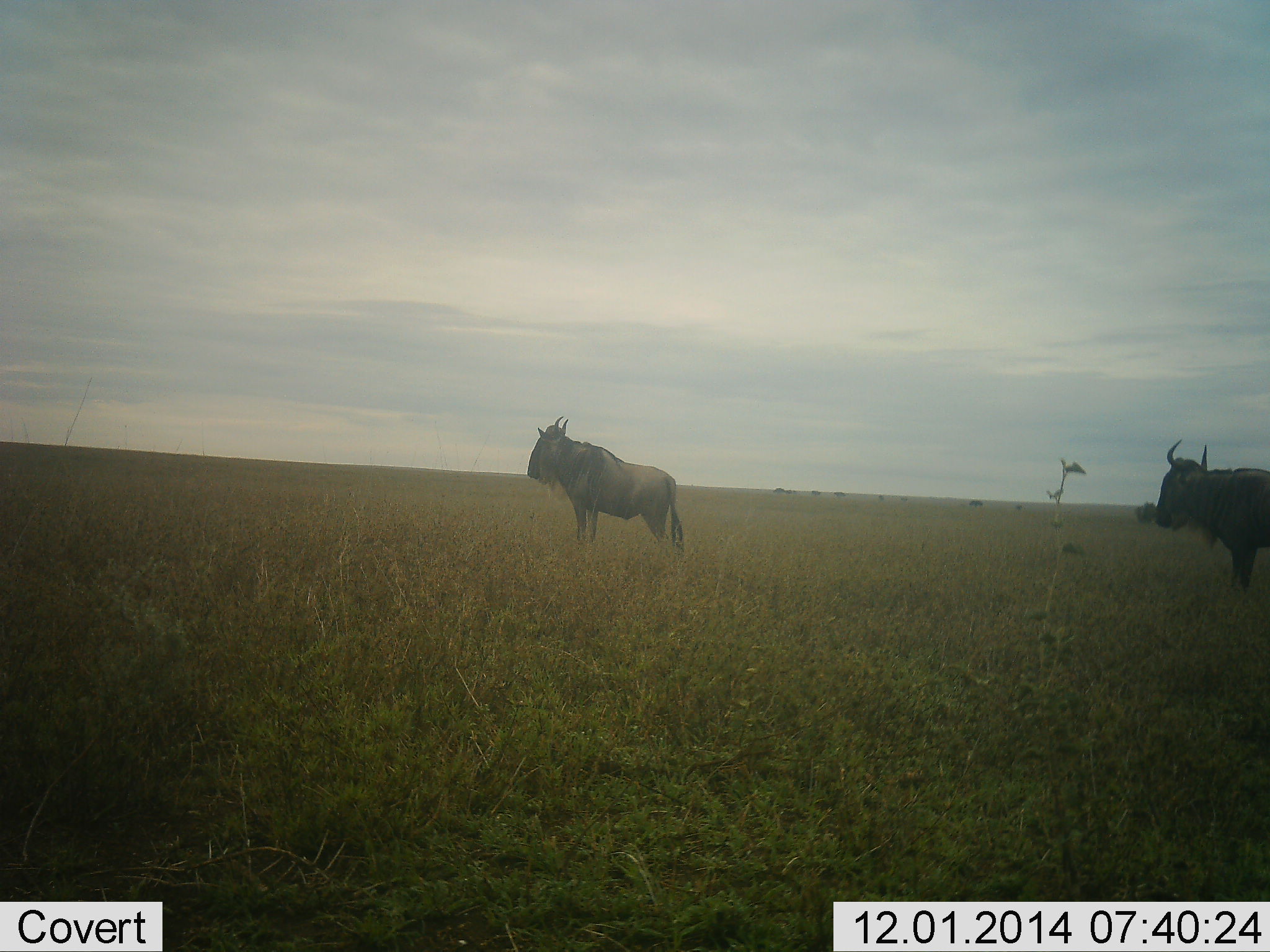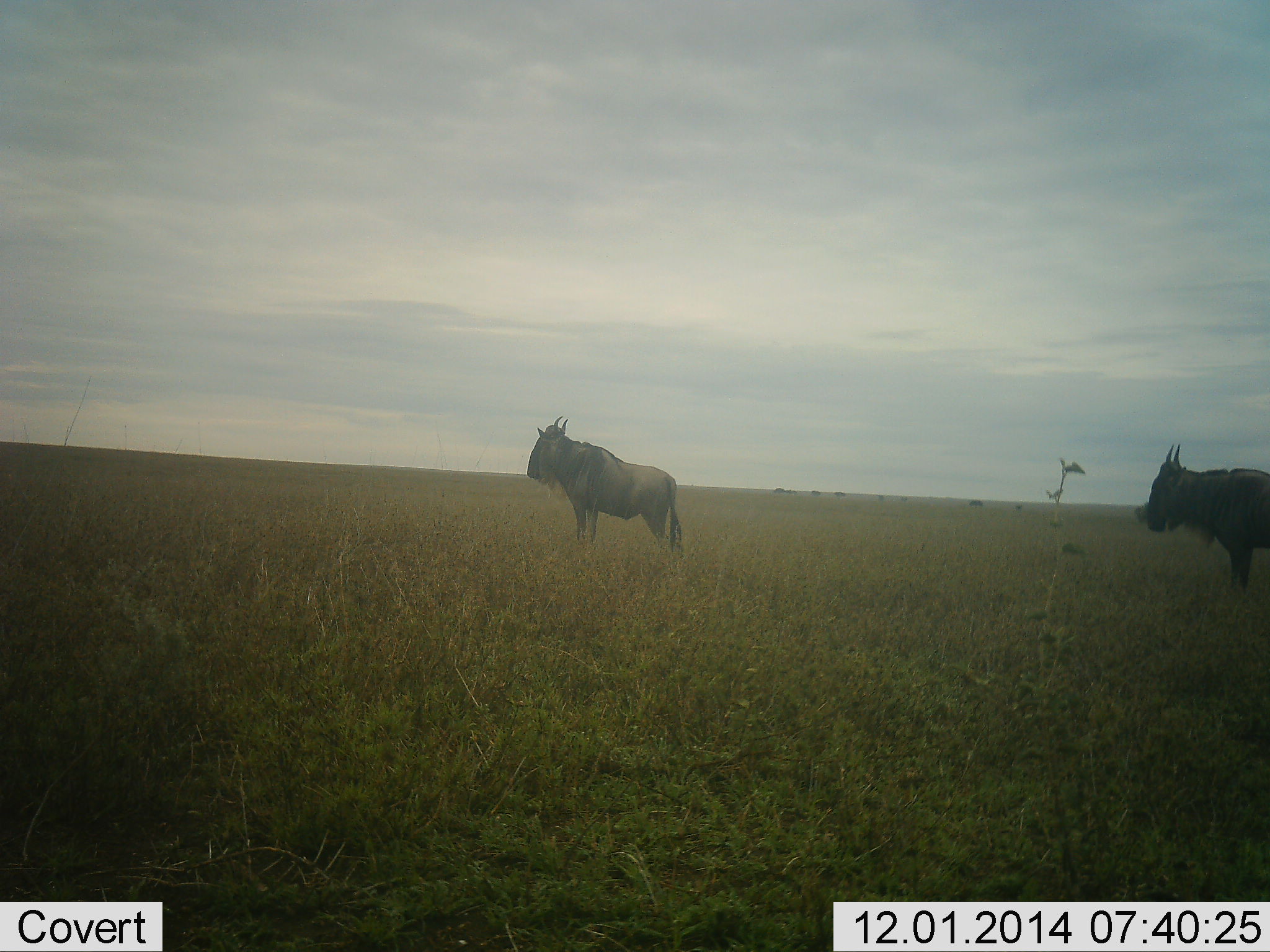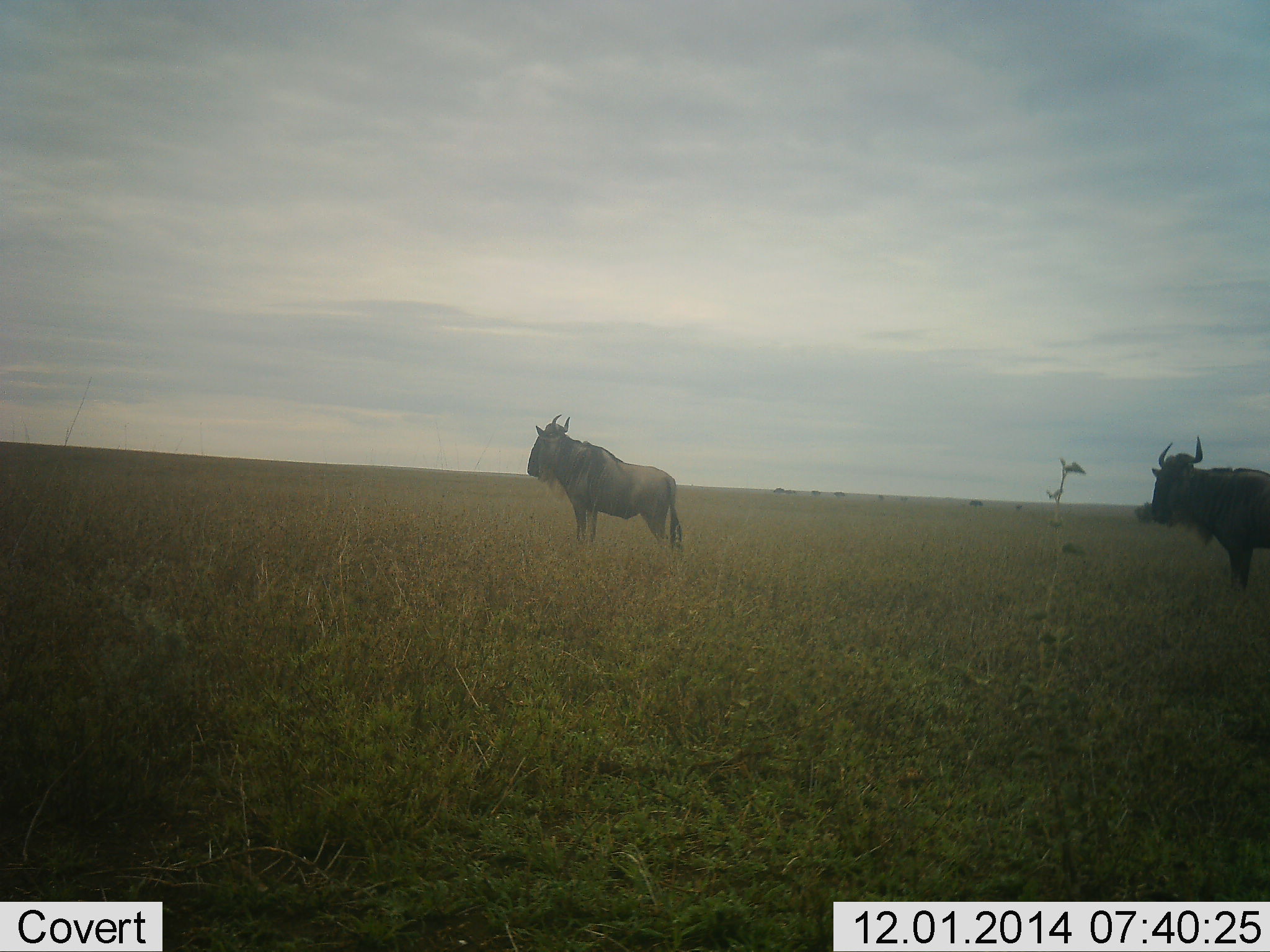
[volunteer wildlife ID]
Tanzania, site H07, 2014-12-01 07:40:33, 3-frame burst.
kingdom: Animalia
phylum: Chordata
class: Mammalia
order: Artiodactyla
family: Bovidae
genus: Connochaetes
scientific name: Connochaetes taurinus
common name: blue wildebeest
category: wildebeest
Wildebeest (blue wildebeest) (Connochaetes taurinus), count 2. Behavior (volunteer vote fractions): standing 90%, resting 0%, moving 10%, interacting 0%. Young present (vote fraction): 0%. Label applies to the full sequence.